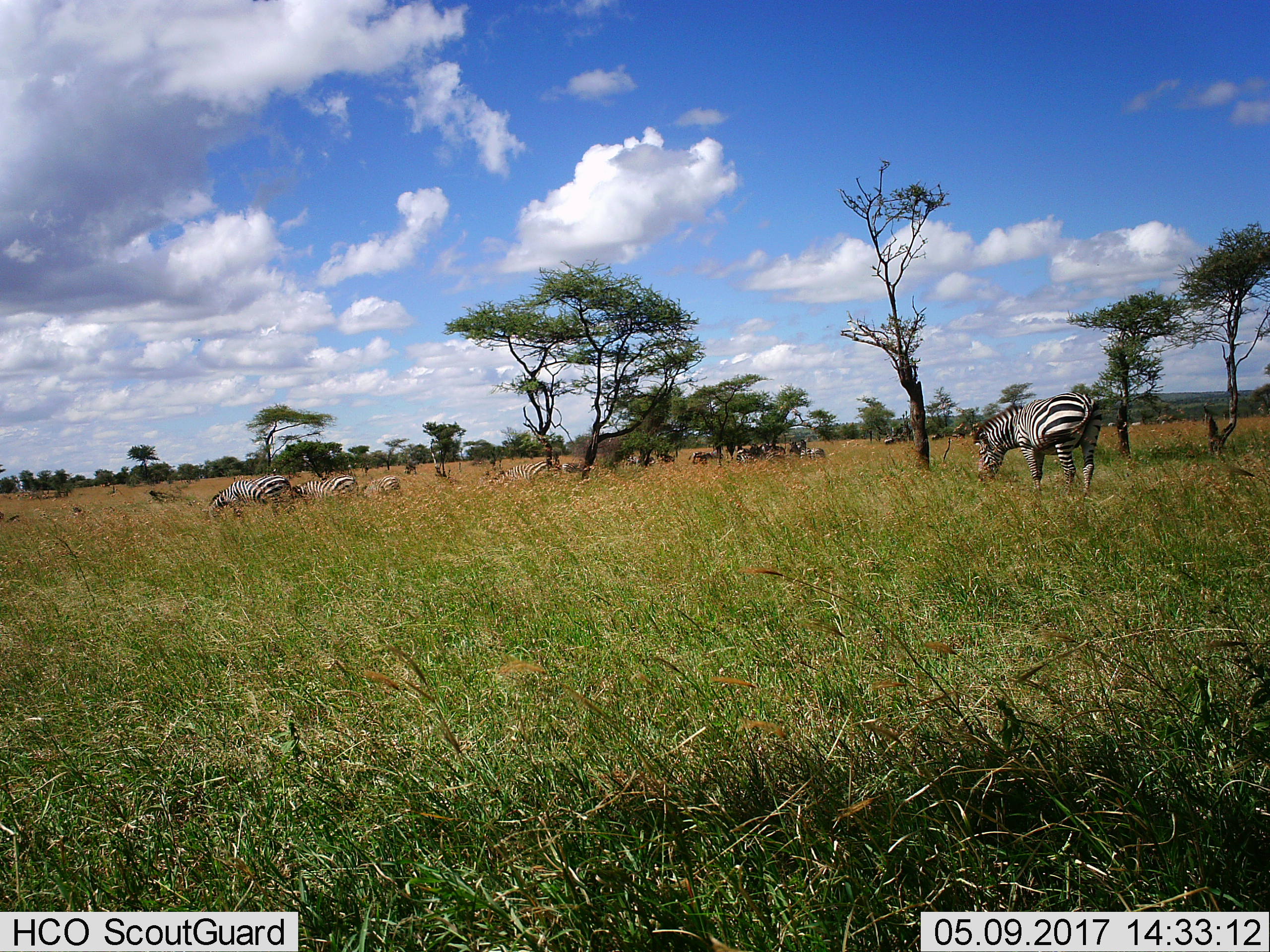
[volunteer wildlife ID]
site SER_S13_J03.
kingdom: Animalia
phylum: Chordata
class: Mammalia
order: Perissodactyla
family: Equidae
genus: Equus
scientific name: Equus quagga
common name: plains zebra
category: zebraplains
Zebraplains (plains zebra) (Equus quagga), count 11-50. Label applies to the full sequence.